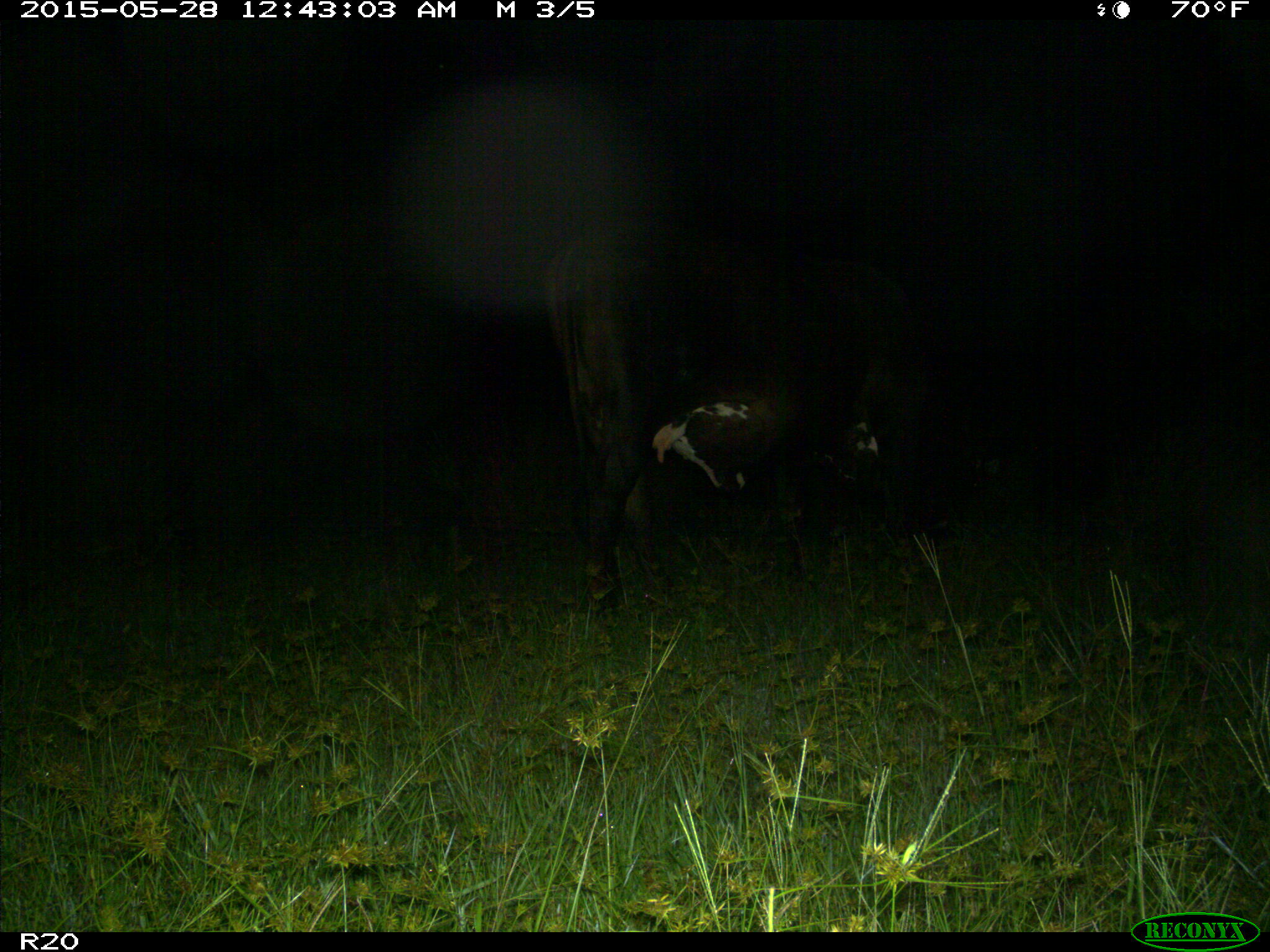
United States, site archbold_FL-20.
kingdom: Animalia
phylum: Chordata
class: Mammalia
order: Artiodactyla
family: Bovidae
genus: Bos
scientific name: Bos taurus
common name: domestic cow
Bos taurus (domestic cow).